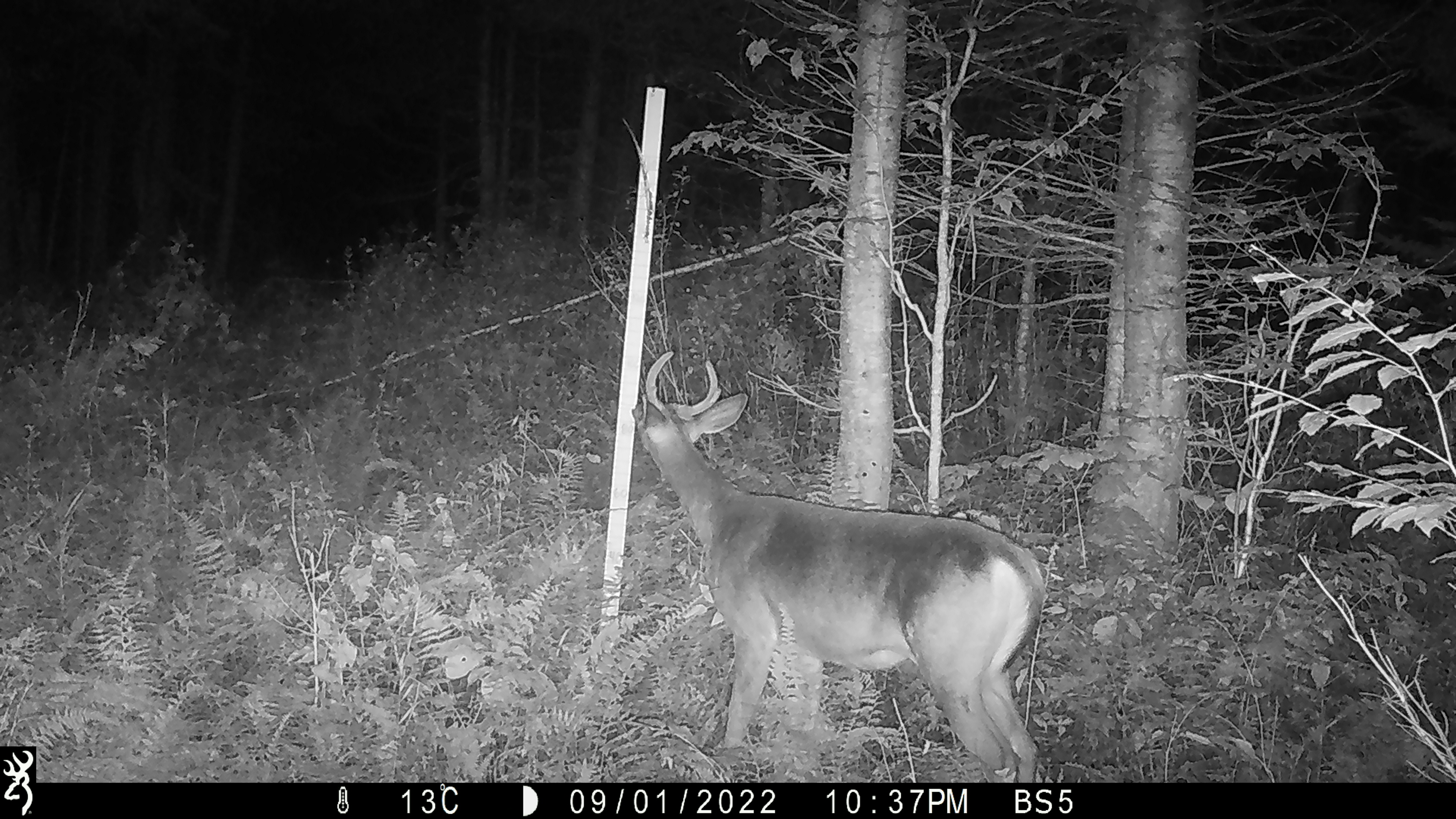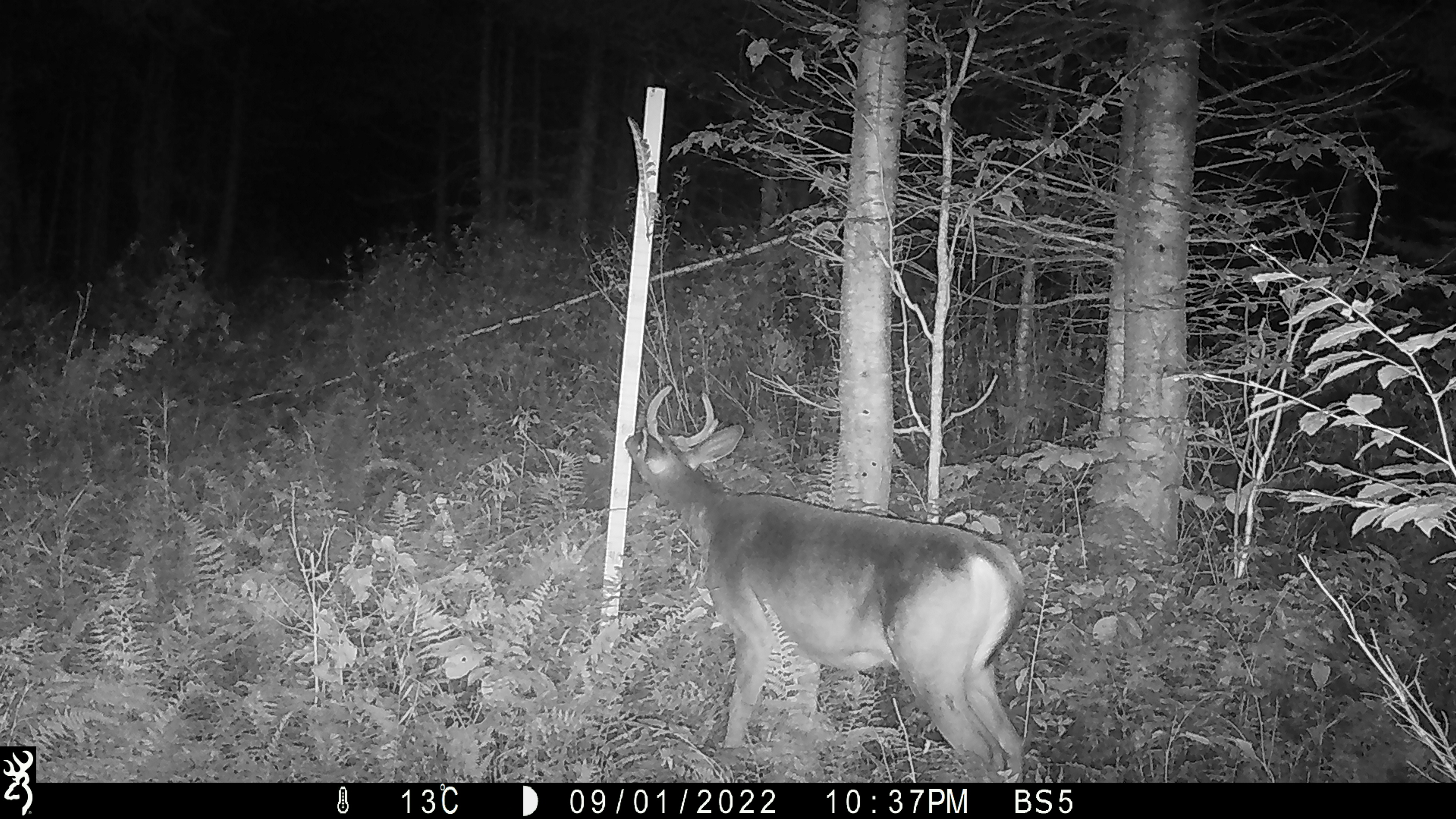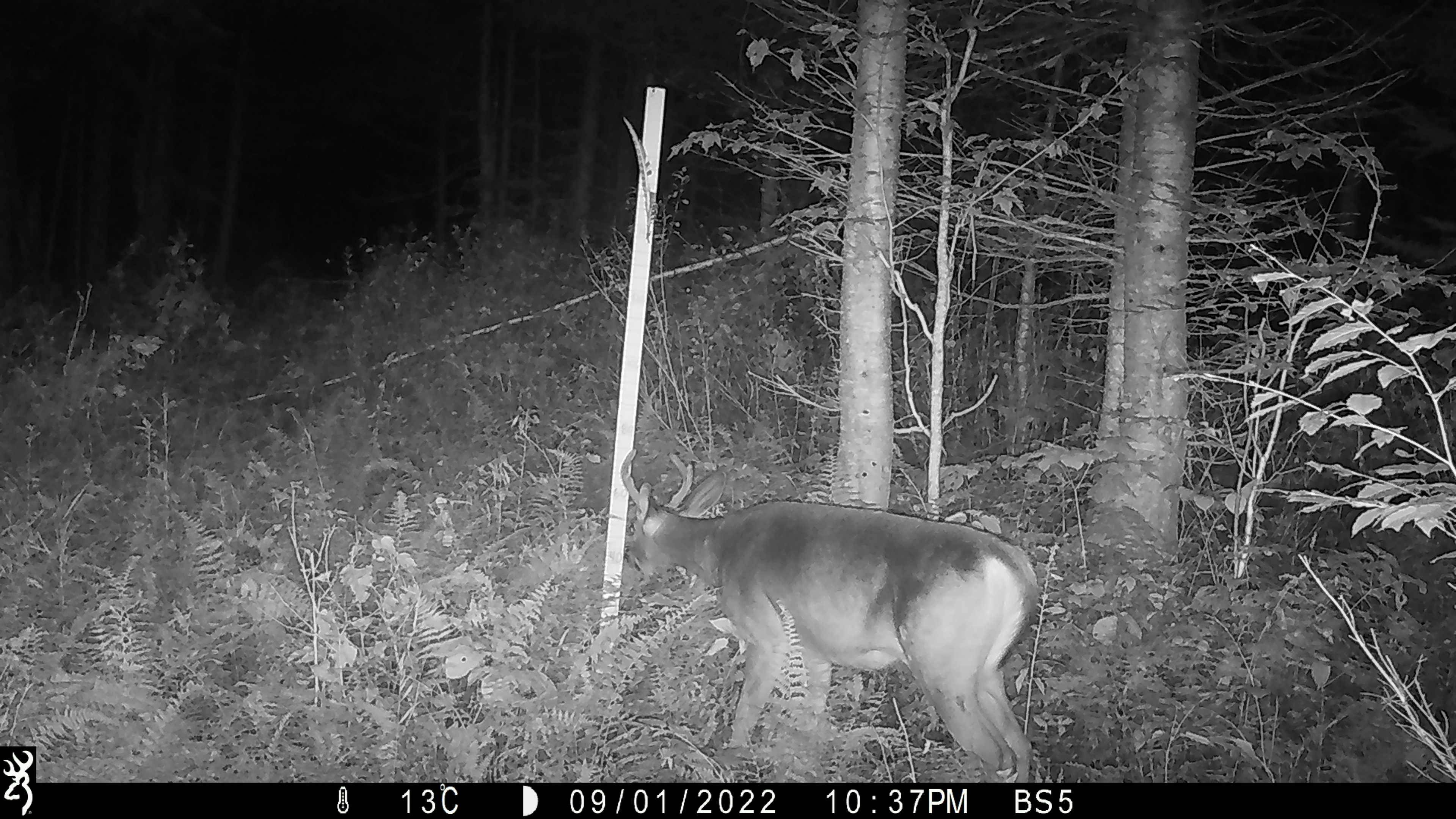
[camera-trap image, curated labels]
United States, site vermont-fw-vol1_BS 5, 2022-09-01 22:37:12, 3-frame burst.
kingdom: Animalia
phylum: Chordata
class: Mammalia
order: Artiodactyla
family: Cervidae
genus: Odocoileus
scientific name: Odocoileus virginianus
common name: white-tailed deer